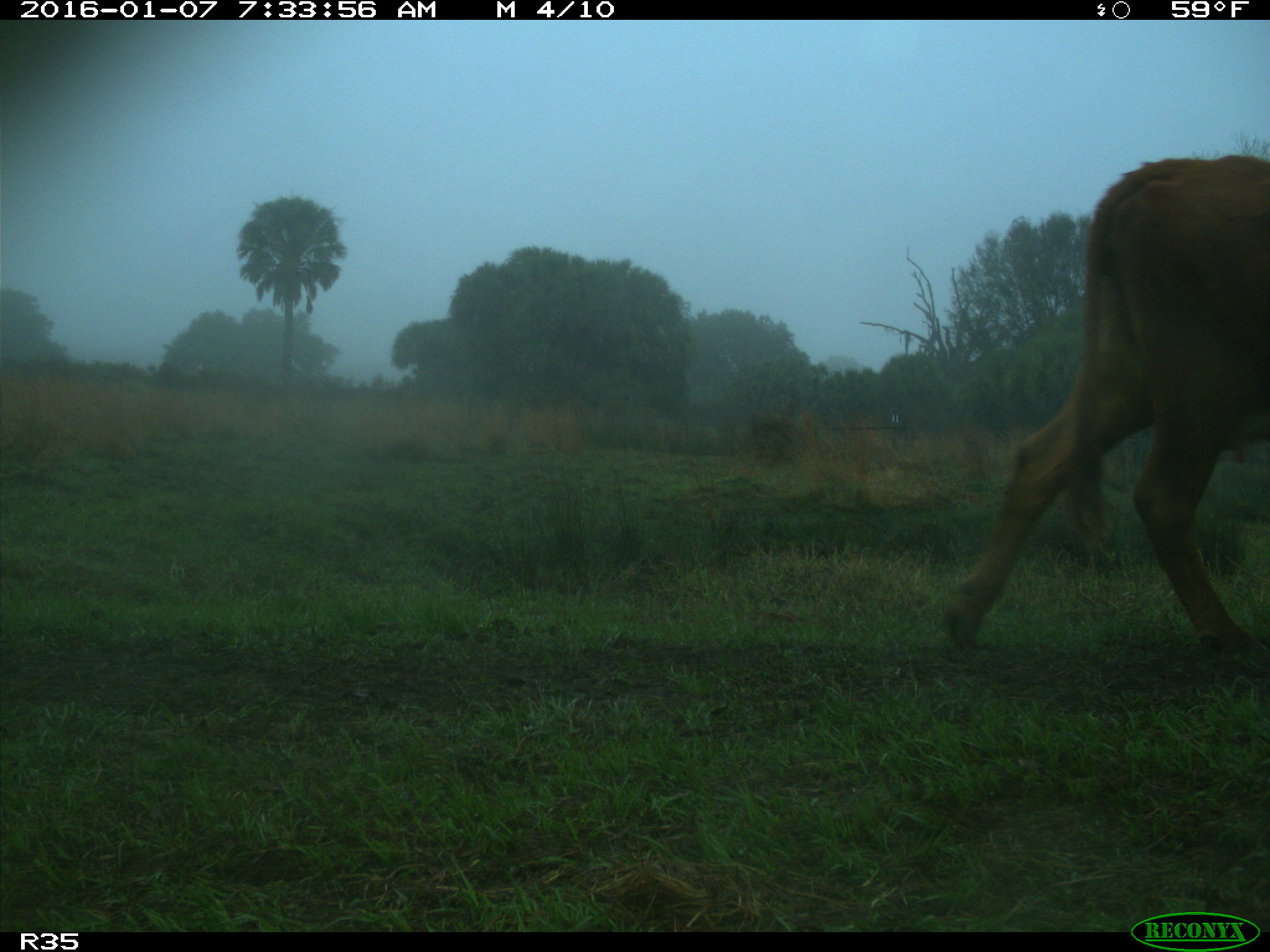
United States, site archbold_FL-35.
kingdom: Animalia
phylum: Chordata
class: Mammalia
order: Artiodactyla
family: Bovidae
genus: Bos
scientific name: Bos taurus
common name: domestic cow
Bos taurus (domestic cow).